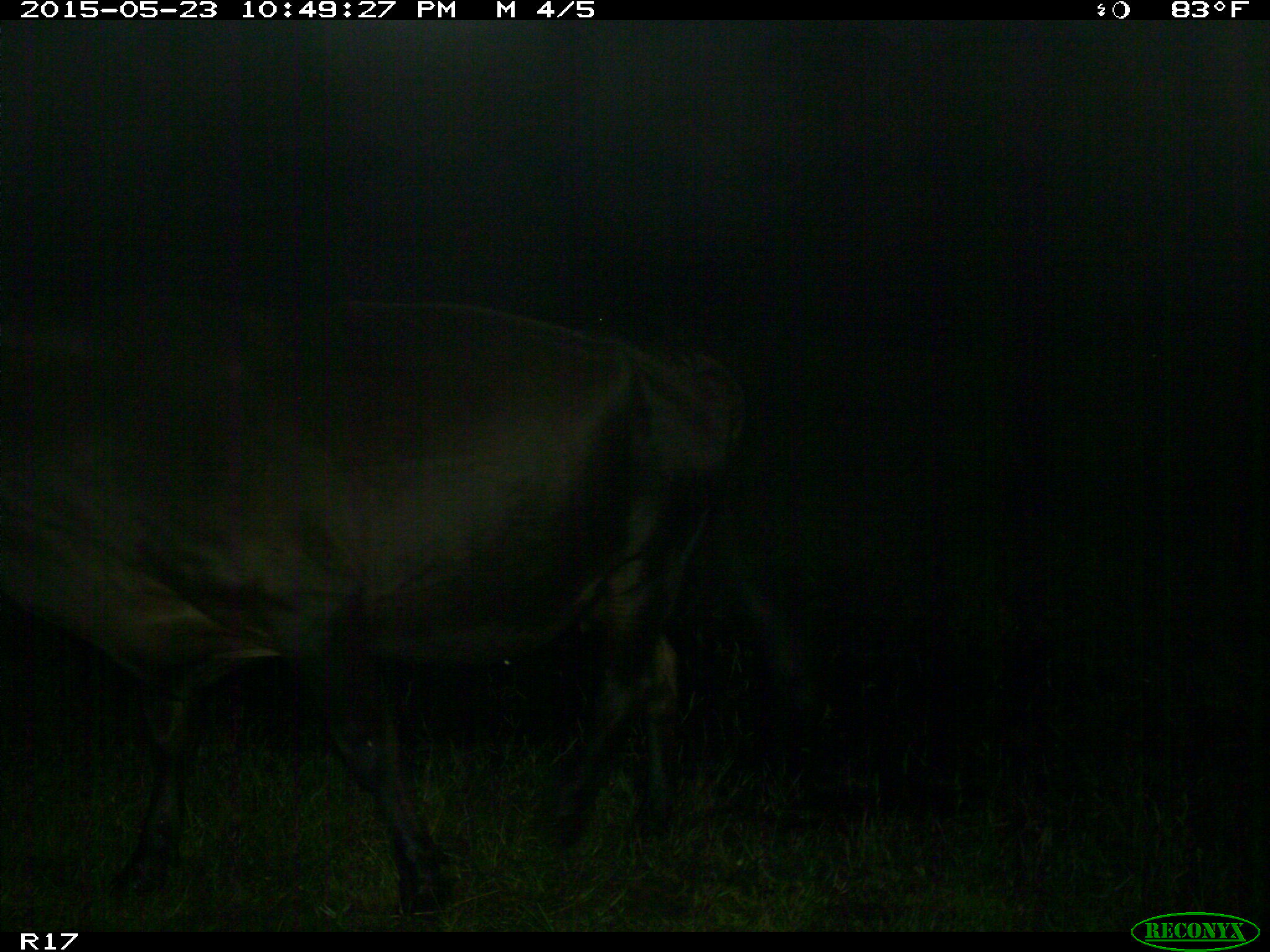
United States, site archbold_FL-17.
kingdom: Animalia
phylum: Chordata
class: Mammalia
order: Artiodactyla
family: Bovidae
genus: Bos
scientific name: Bos taurus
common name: domestic cow